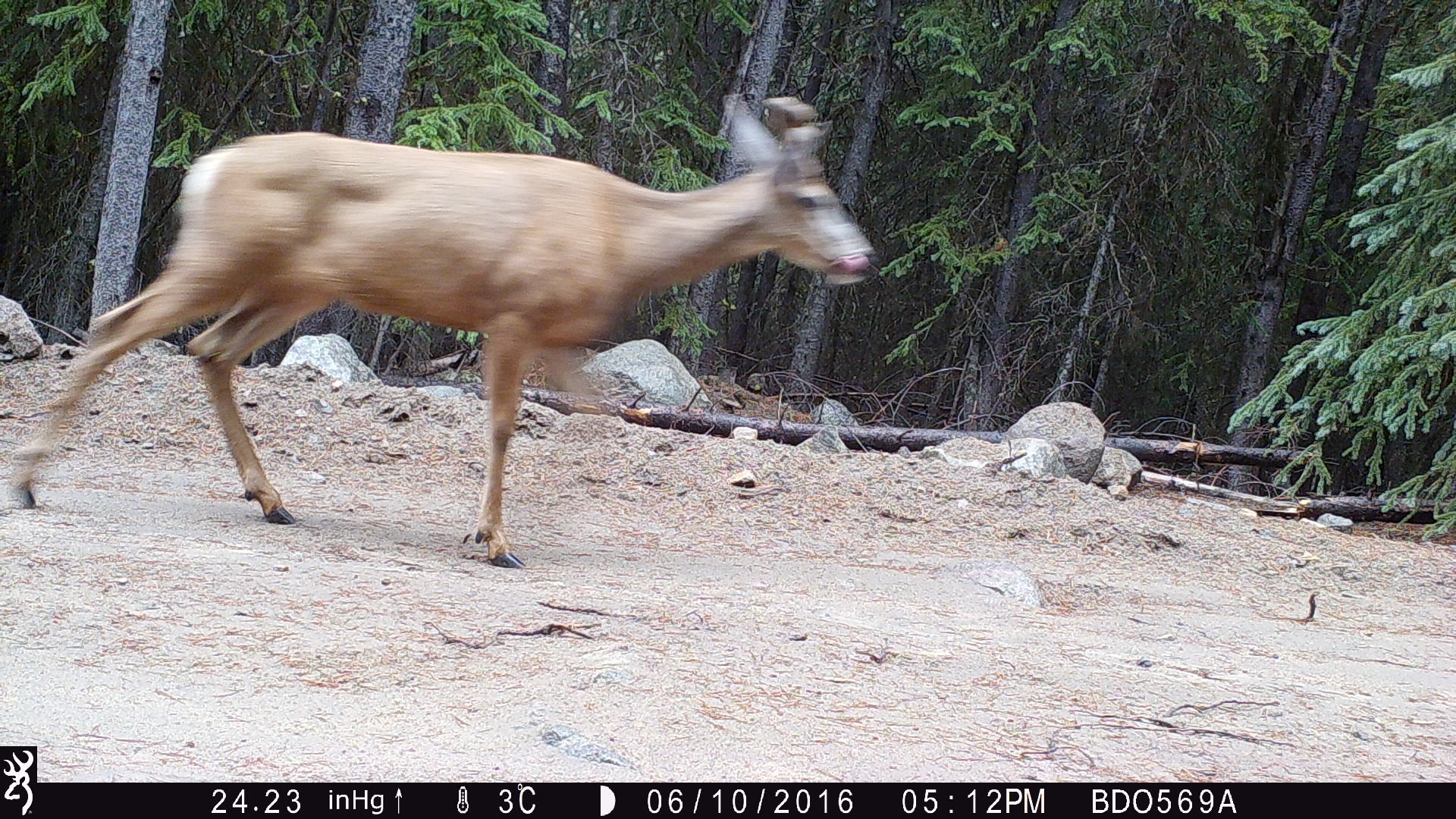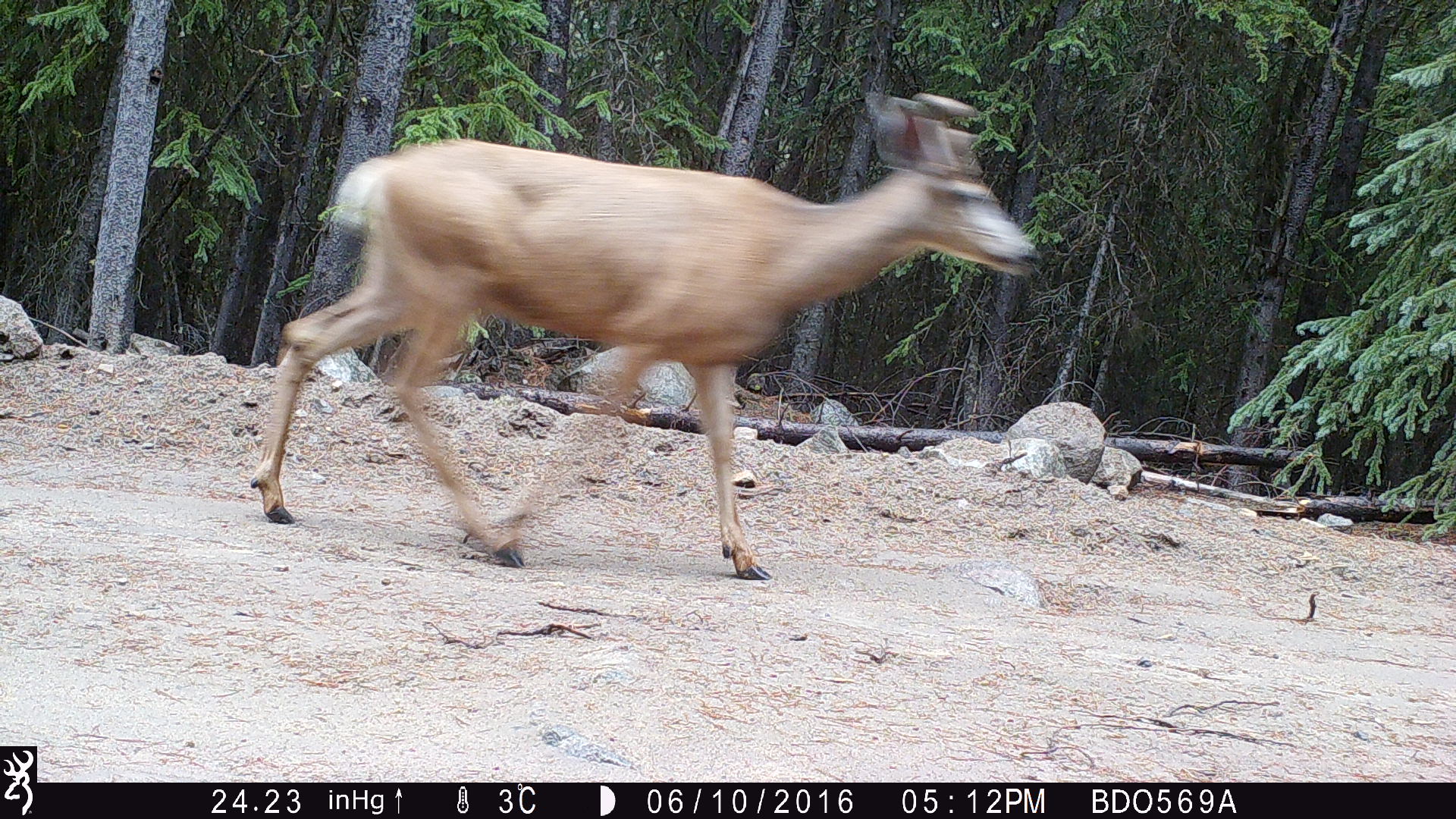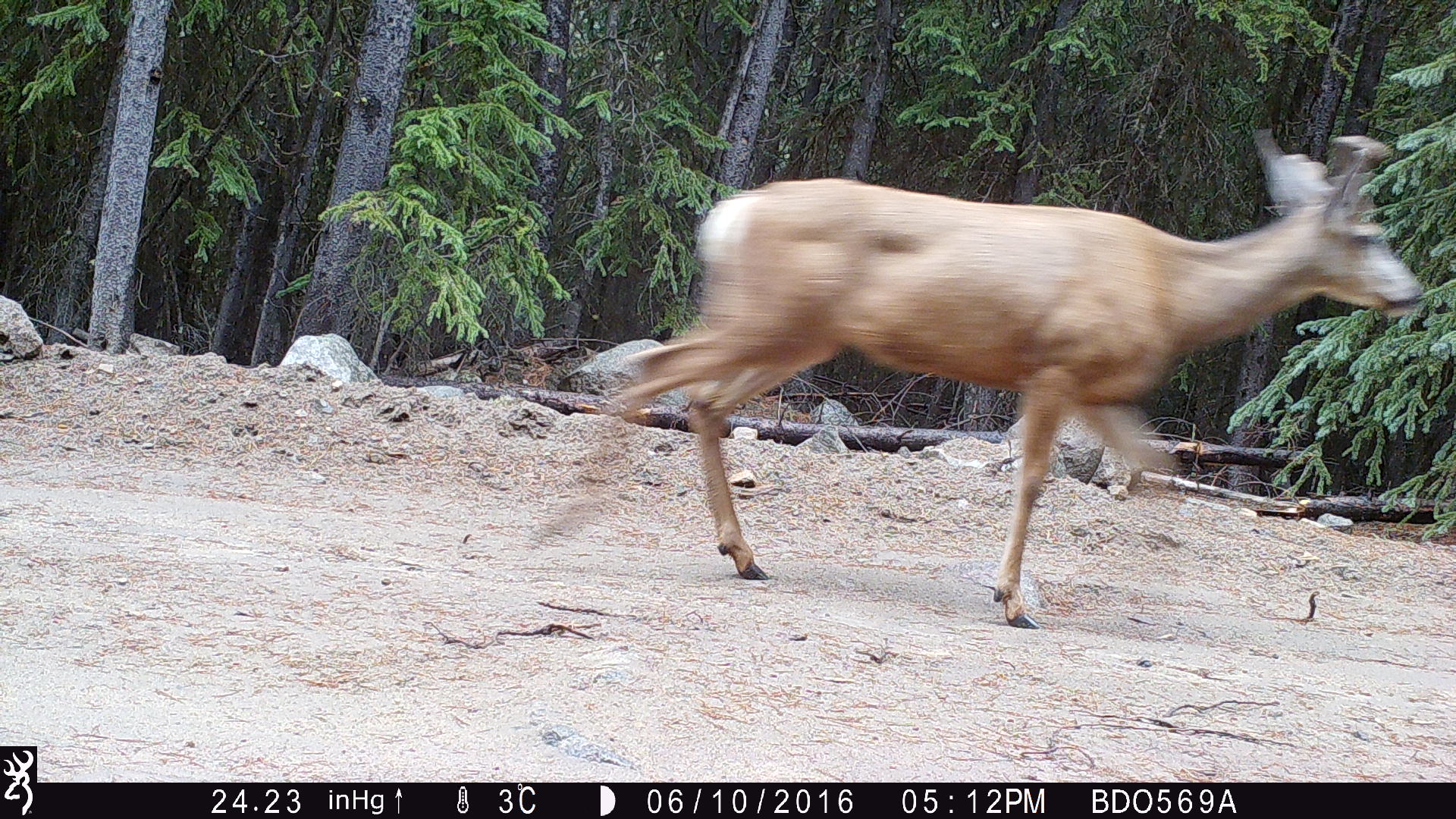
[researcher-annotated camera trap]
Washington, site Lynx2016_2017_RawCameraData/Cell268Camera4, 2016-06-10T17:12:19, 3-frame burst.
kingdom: Animalia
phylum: Chordata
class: Mammalia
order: Artiodactyla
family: Cervidae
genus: Odocoileus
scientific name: Odocoileus hemionus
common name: mule deer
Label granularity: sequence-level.